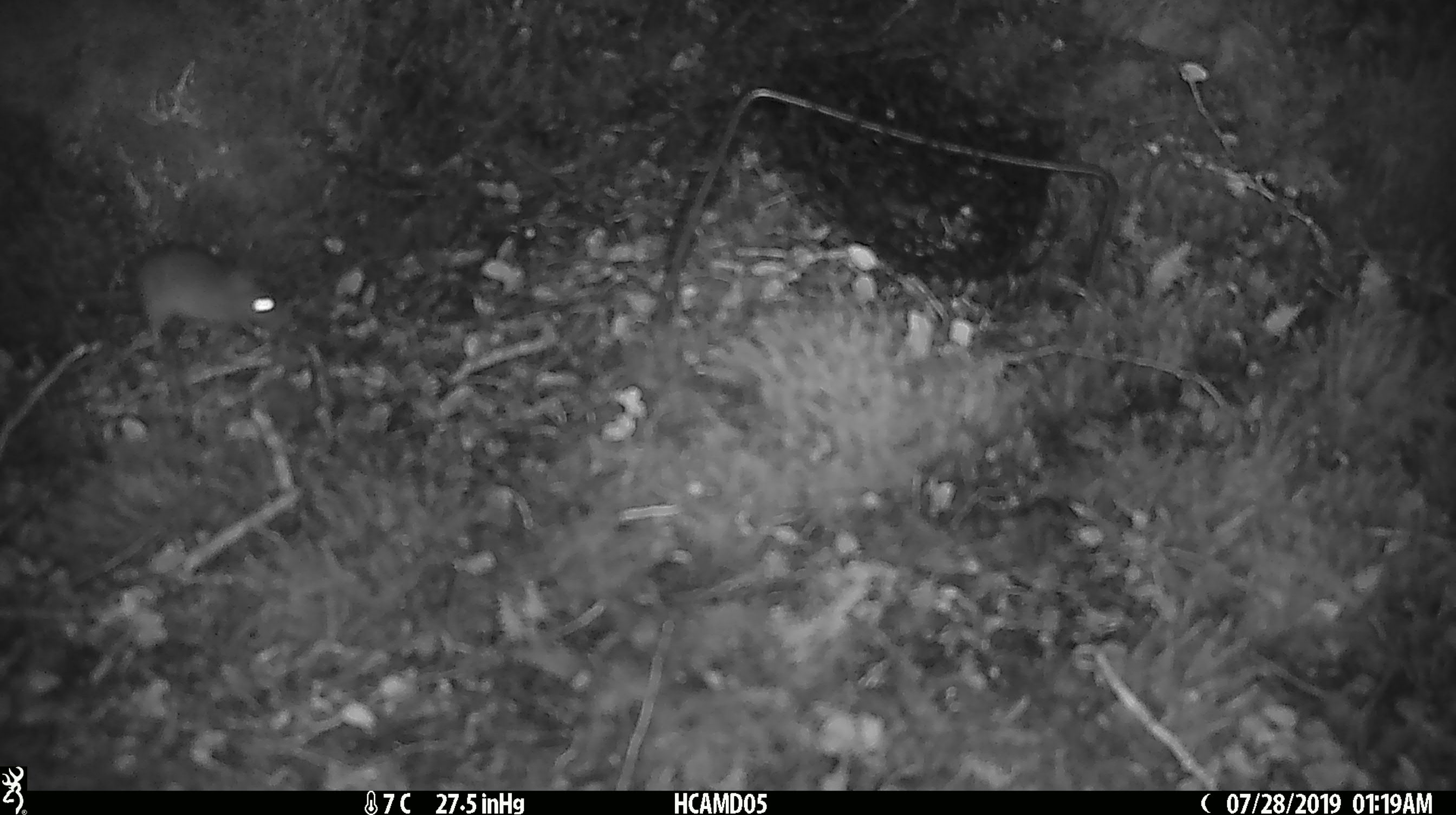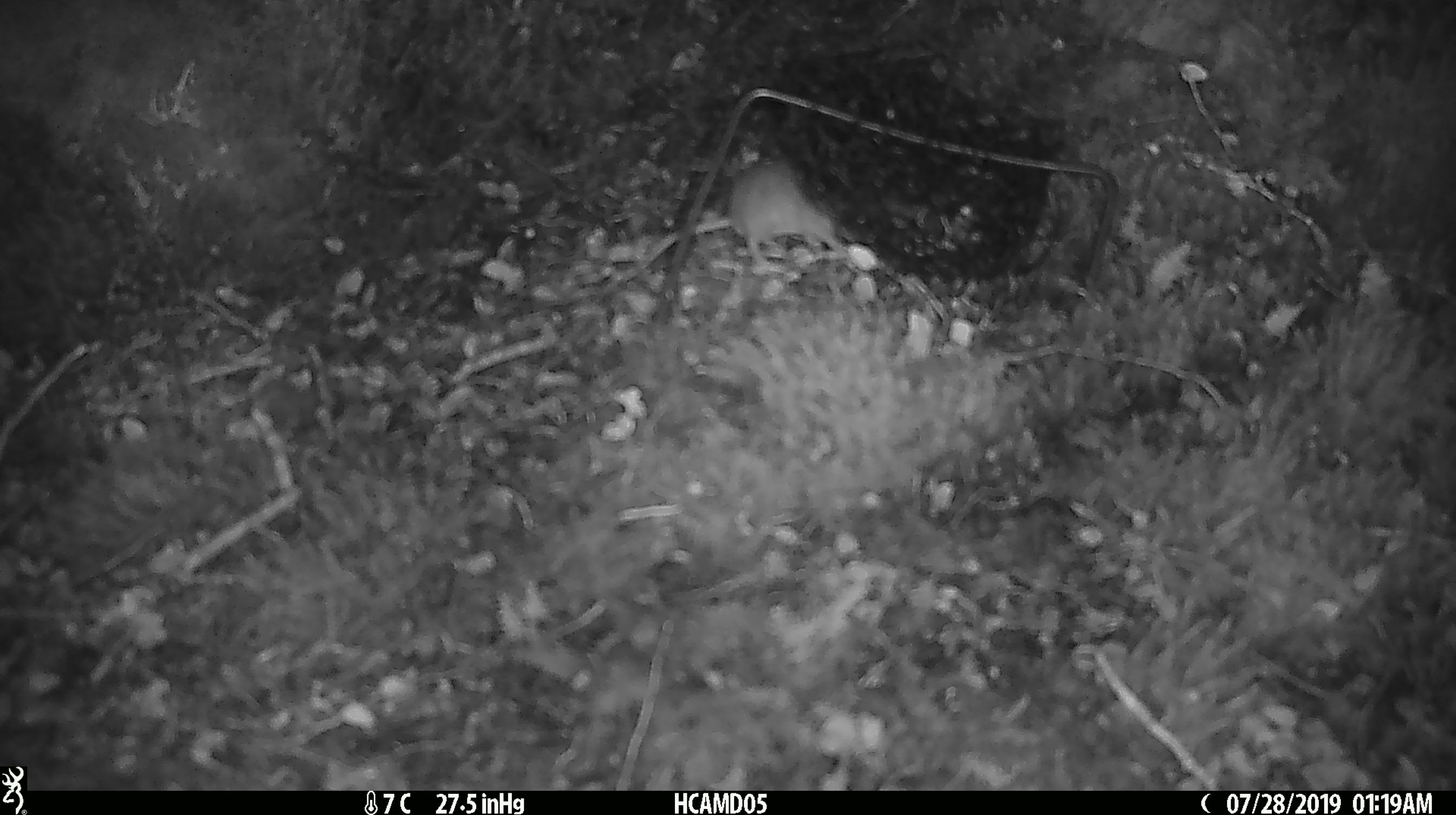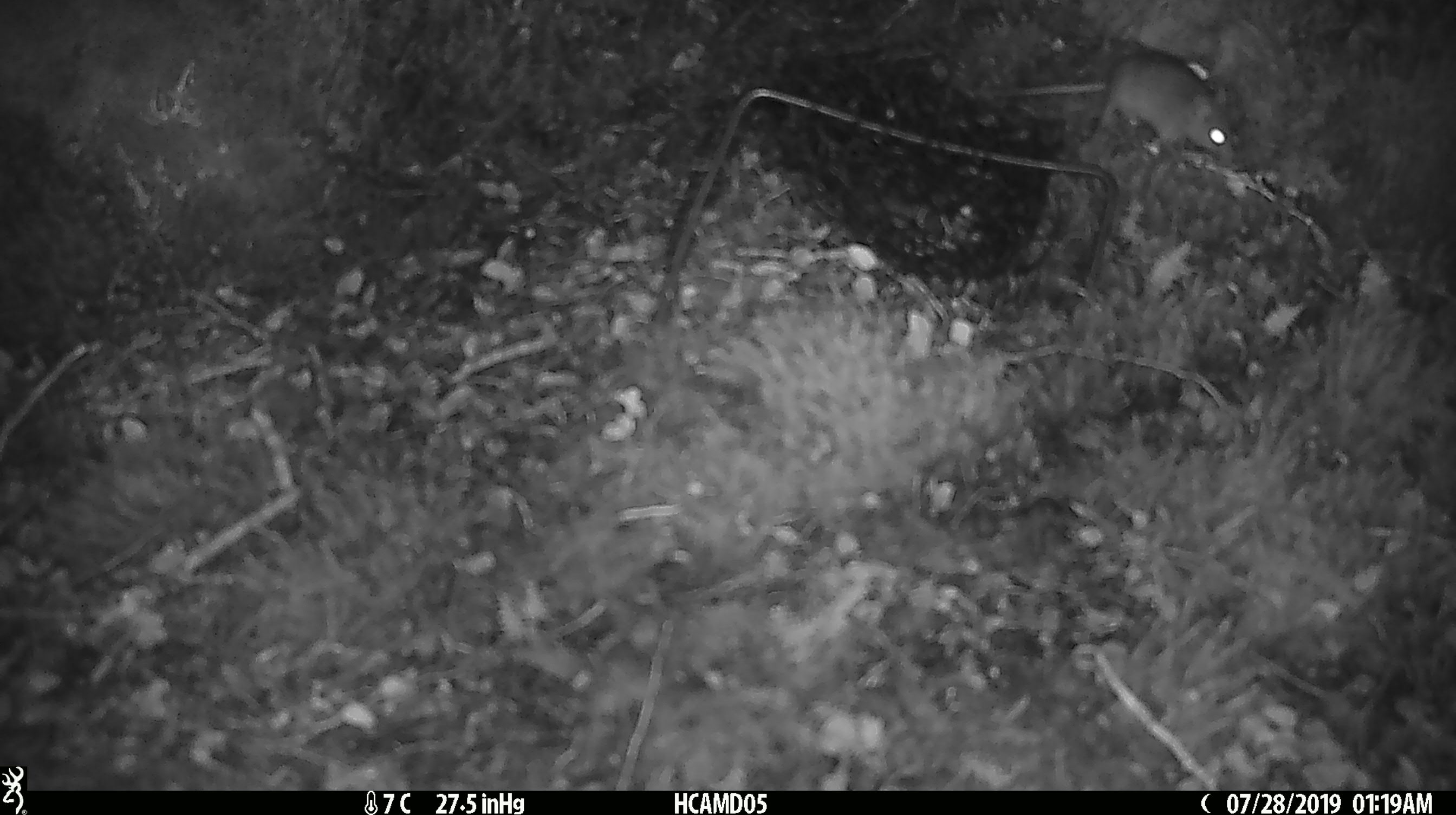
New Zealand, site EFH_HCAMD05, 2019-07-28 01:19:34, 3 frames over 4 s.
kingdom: Animalia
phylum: Chordata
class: Mammalia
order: Rodentia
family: Muridae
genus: Mus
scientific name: Mus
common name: mouse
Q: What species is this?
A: Mouse (Mus).